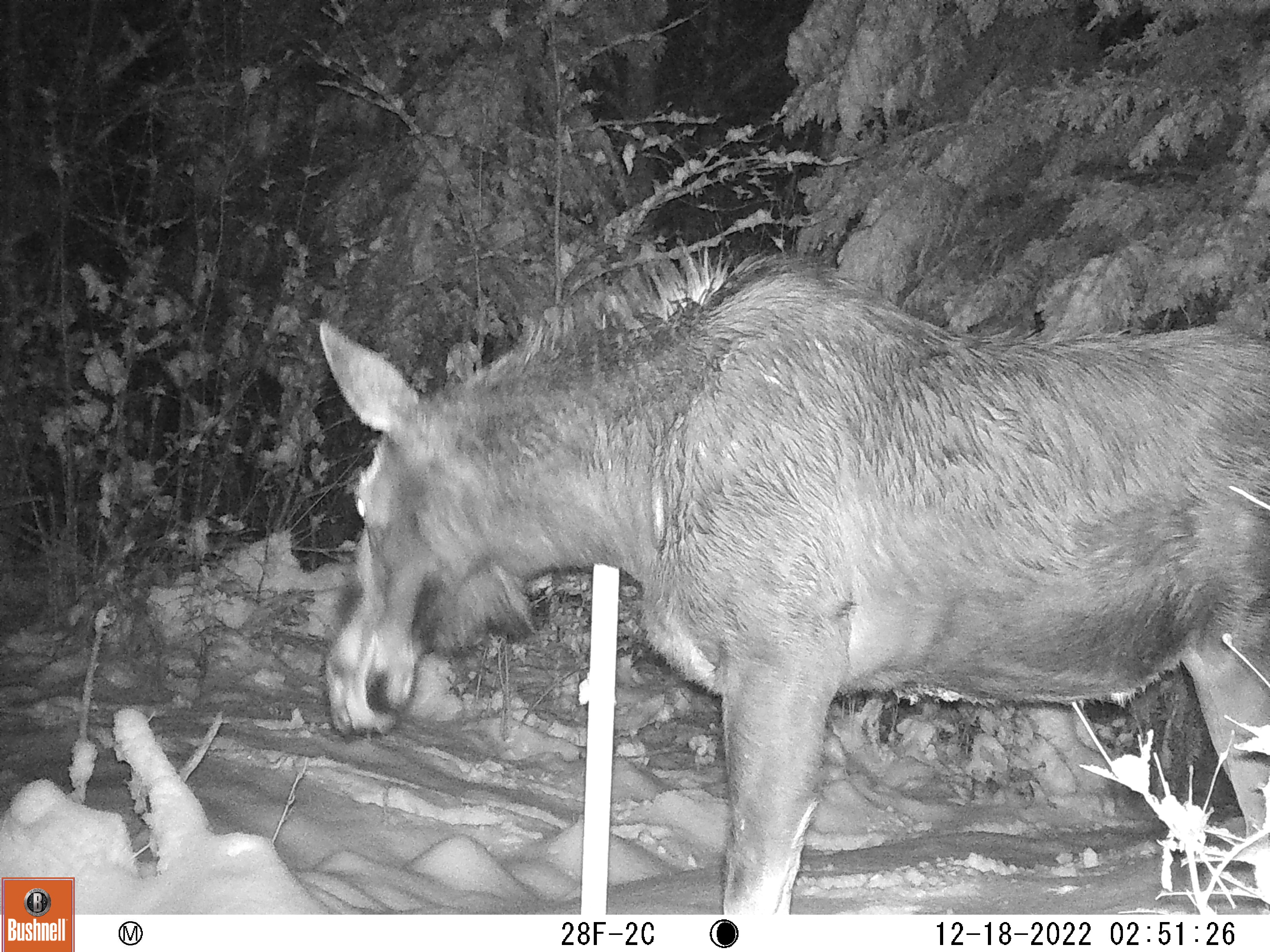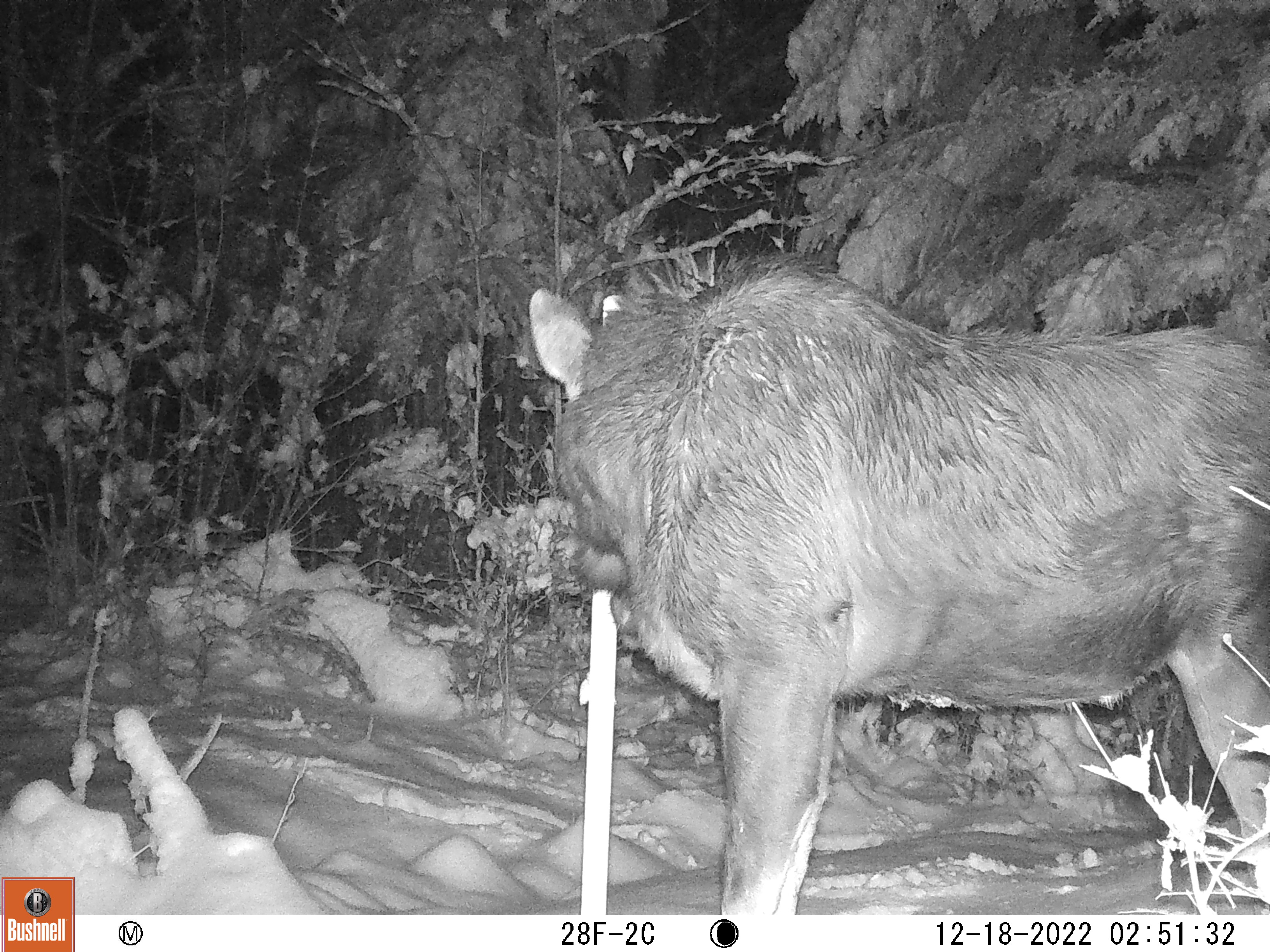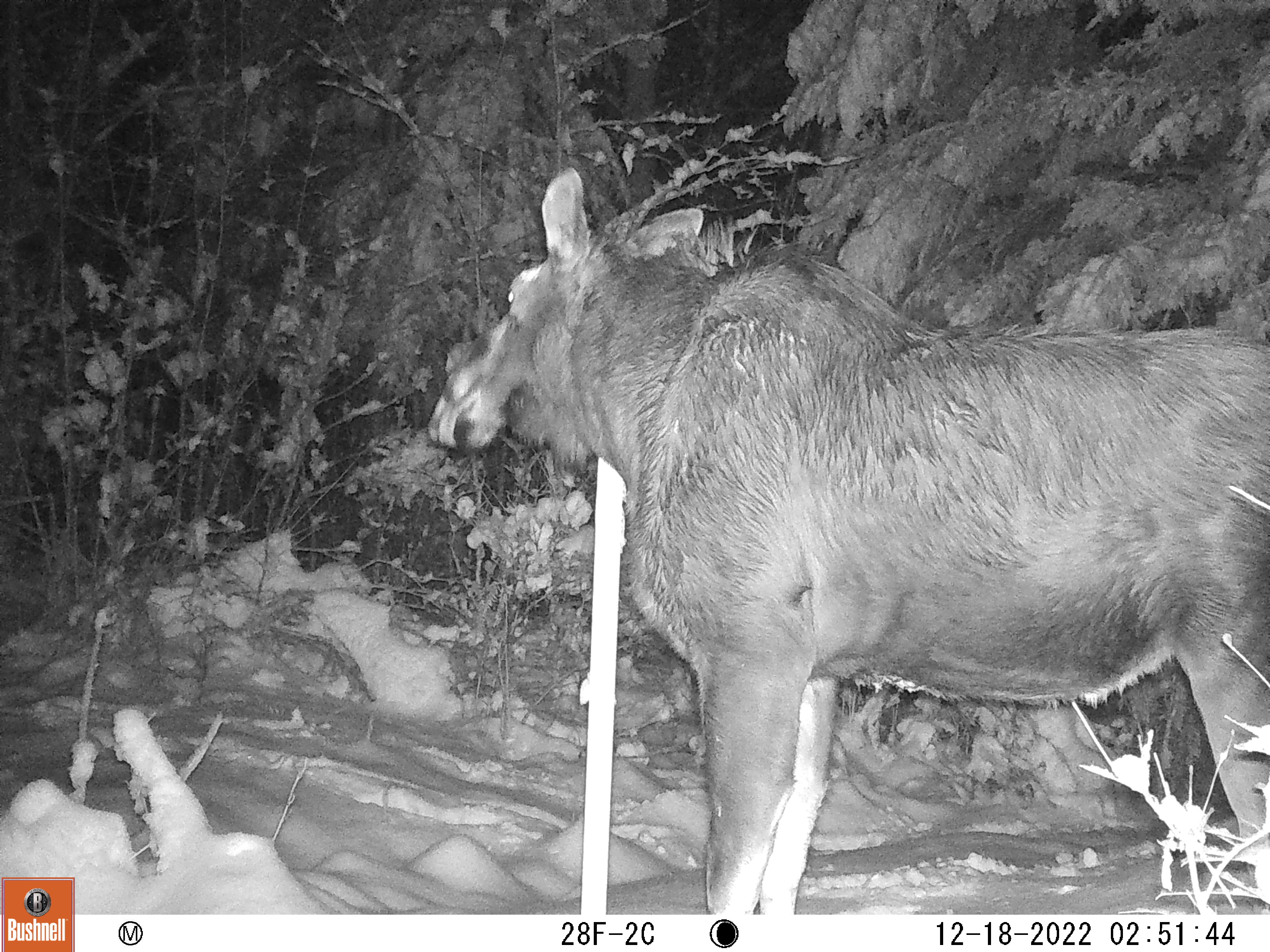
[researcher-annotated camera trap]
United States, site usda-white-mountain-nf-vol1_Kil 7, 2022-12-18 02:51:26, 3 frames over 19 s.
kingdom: Animalia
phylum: Chordata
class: Mammalia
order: Artiodactyla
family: Cervidae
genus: Alces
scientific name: Alces alces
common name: moose